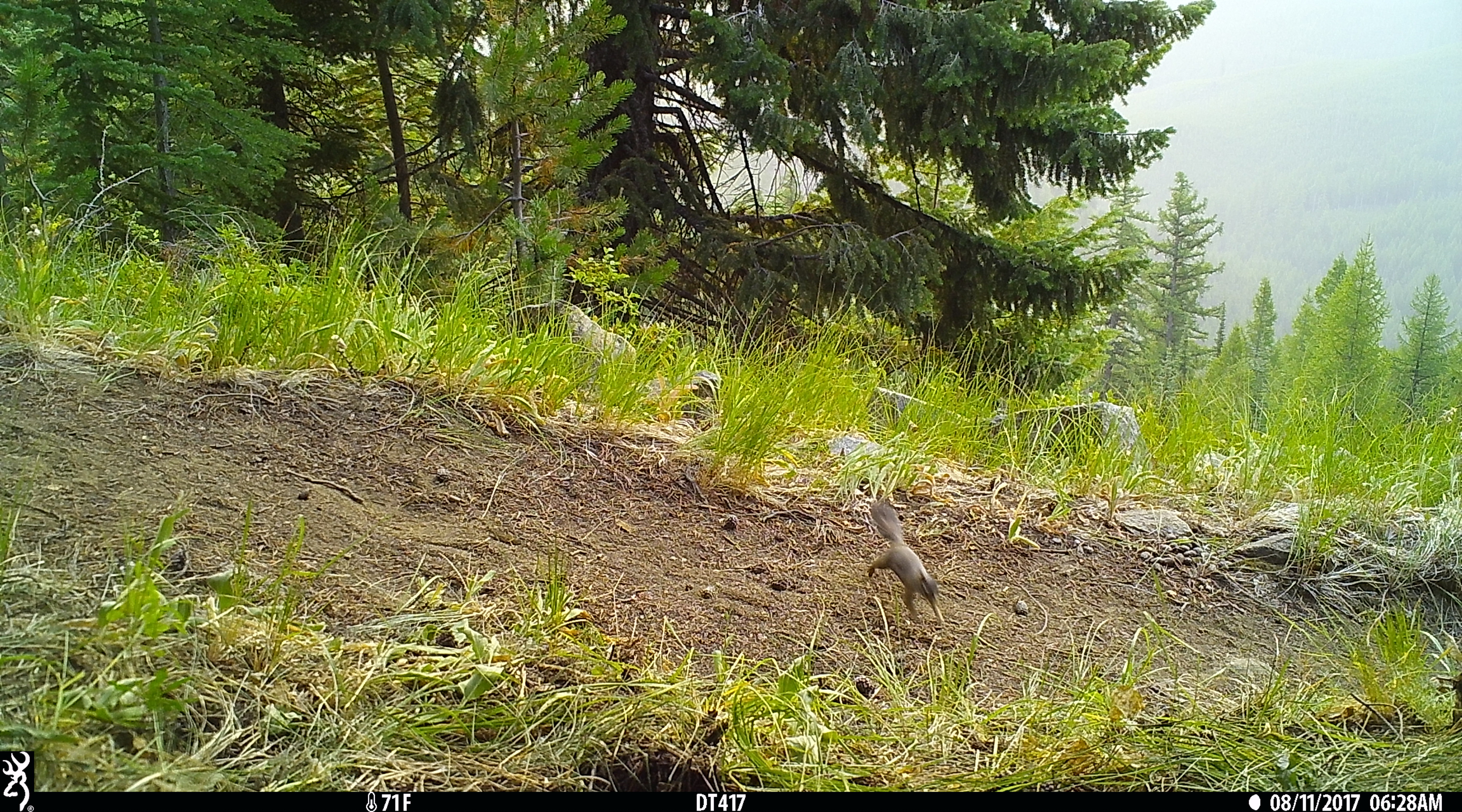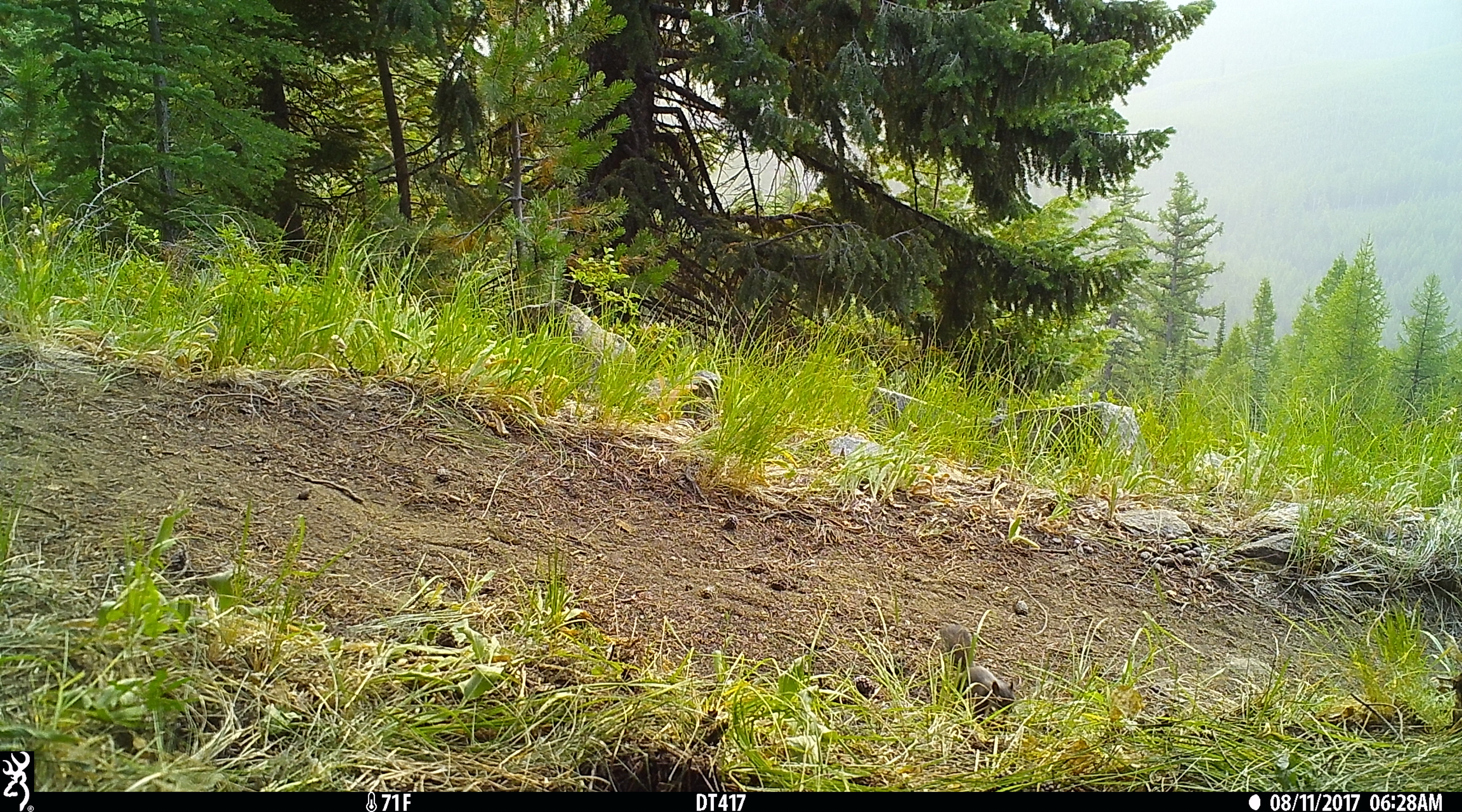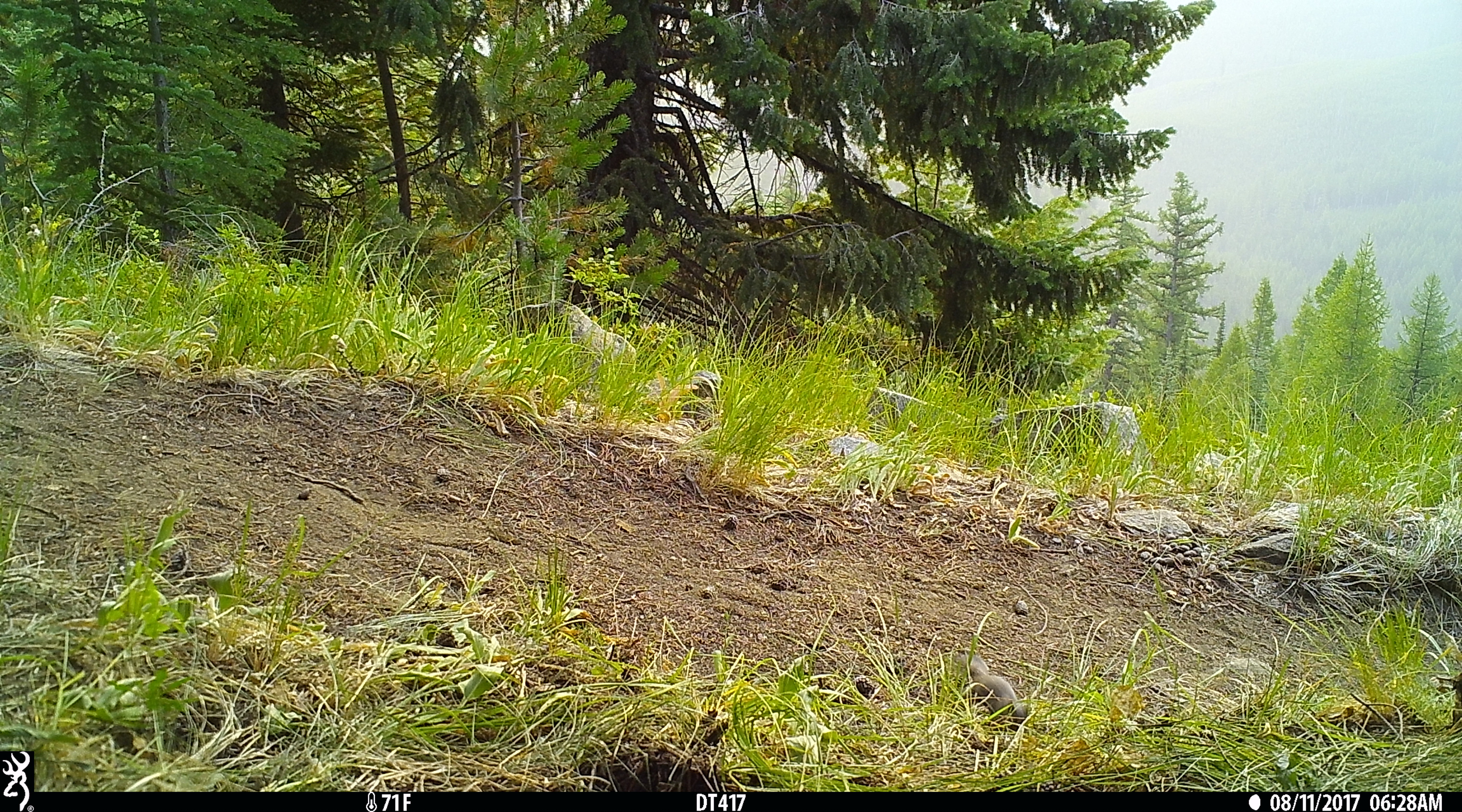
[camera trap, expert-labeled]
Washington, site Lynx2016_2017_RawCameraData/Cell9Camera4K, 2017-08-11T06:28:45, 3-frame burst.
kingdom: Animalia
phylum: Chordata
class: Mammalia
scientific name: Mammalia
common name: small mammal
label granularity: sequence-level